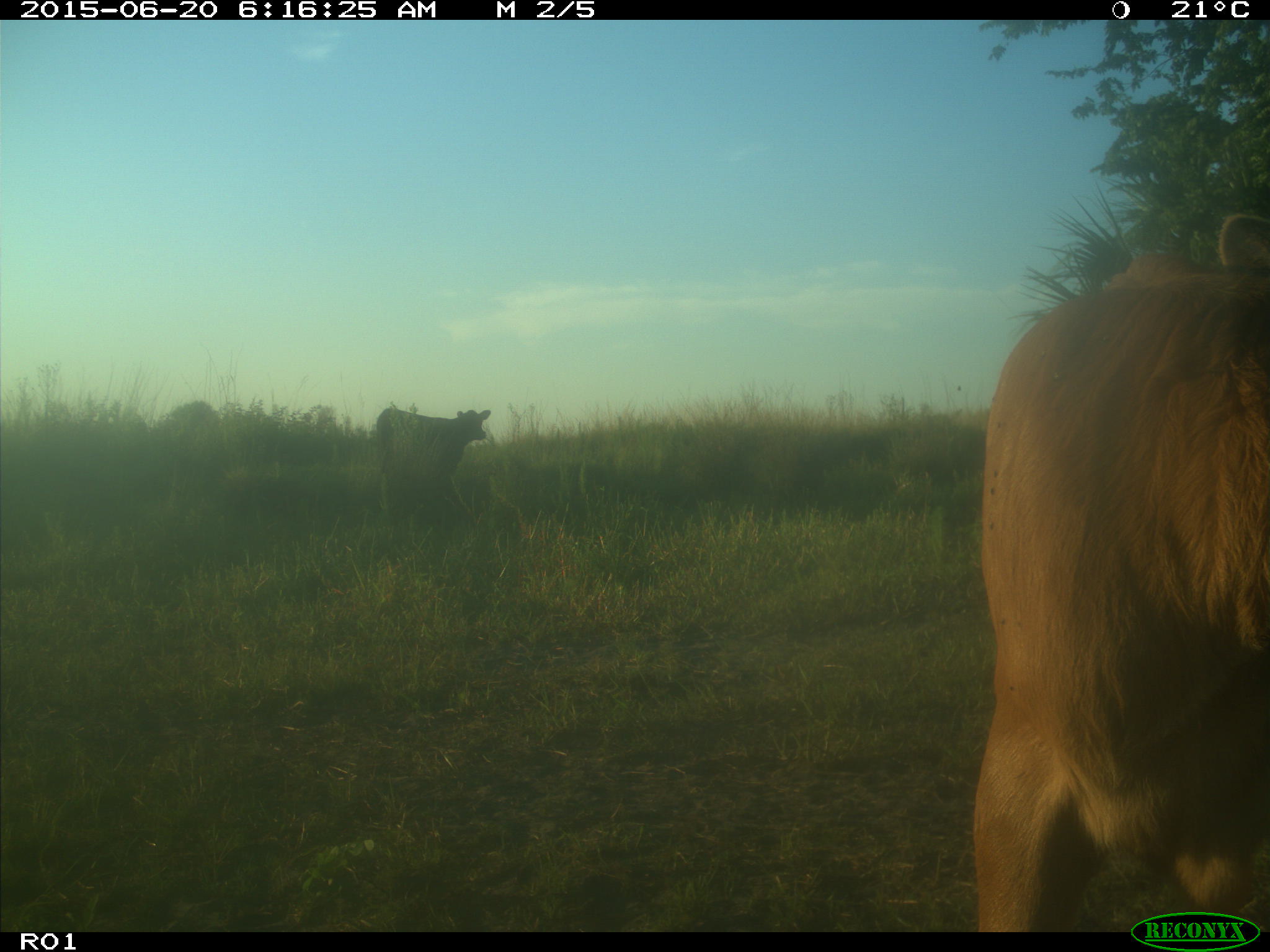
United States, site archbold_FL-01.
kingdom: Animalia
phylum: Chordata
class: Mammalia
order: Artiodactyla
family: Bovidae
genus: Bos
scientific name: Bos taurus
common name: domestic cow